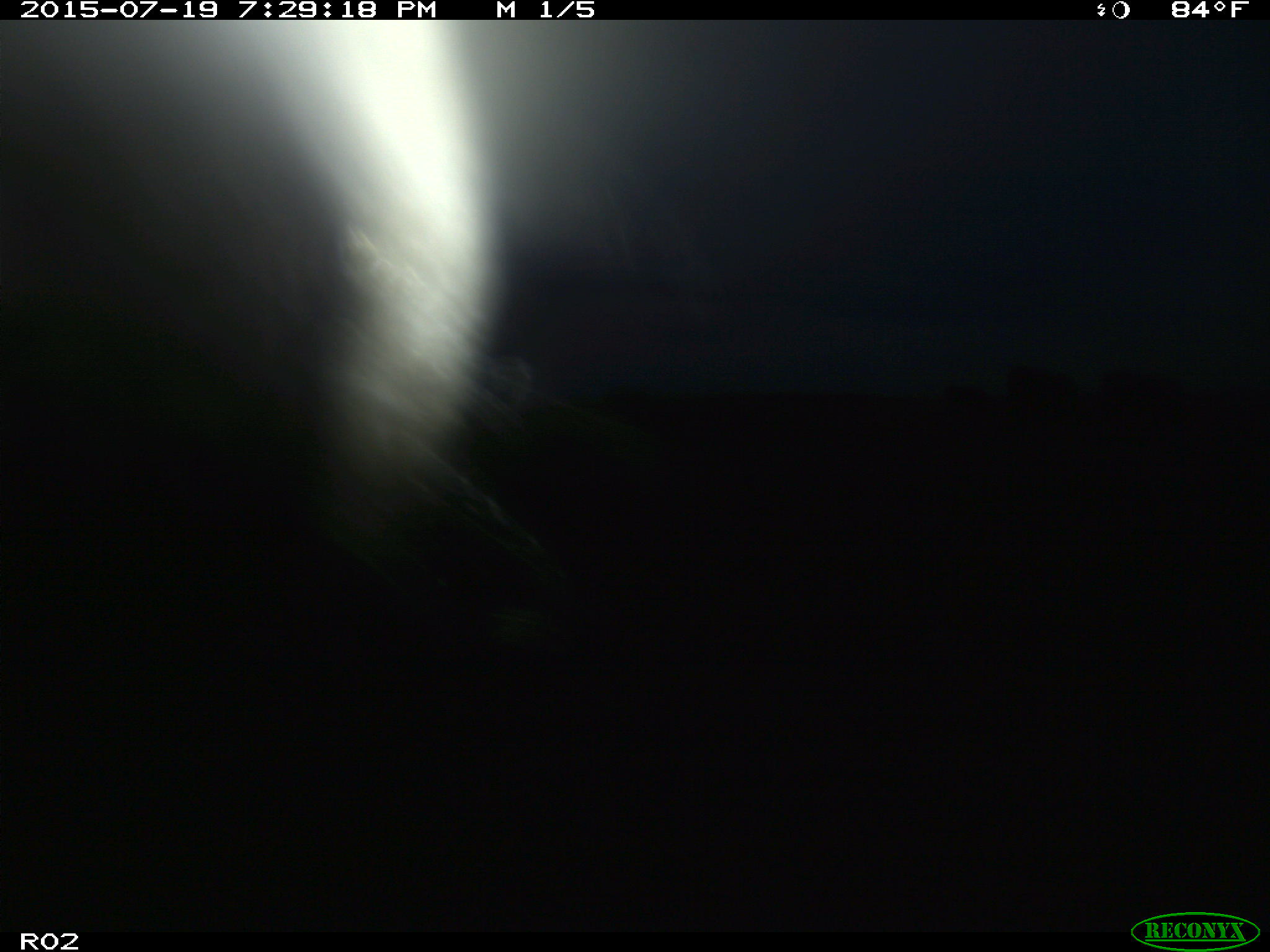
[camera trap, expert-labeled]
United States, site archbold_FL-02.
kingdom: Animalia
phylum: Chordata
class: Mammalia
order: Artiodactyla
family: Bovidae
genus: Bos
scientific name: Bos taurus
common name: domestic cow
Bos taurus (domestic cow).